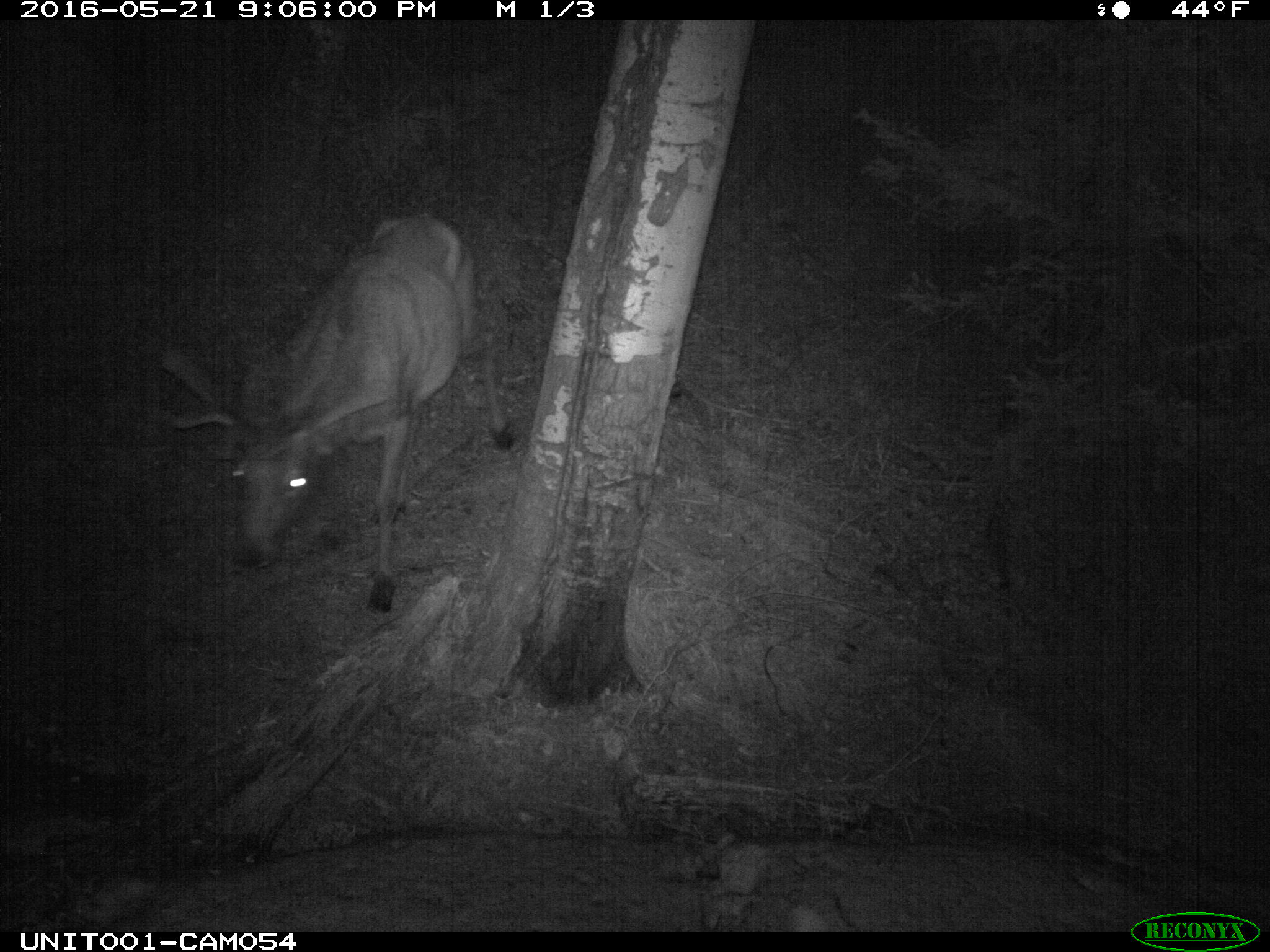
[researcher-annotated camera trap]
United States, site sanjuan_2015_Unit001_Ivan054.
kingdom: Animalia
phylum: Chordata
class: Mammalia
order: Artiodactyla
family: Cervidae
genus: Cervus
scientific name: Cervus elaphus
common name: red deer